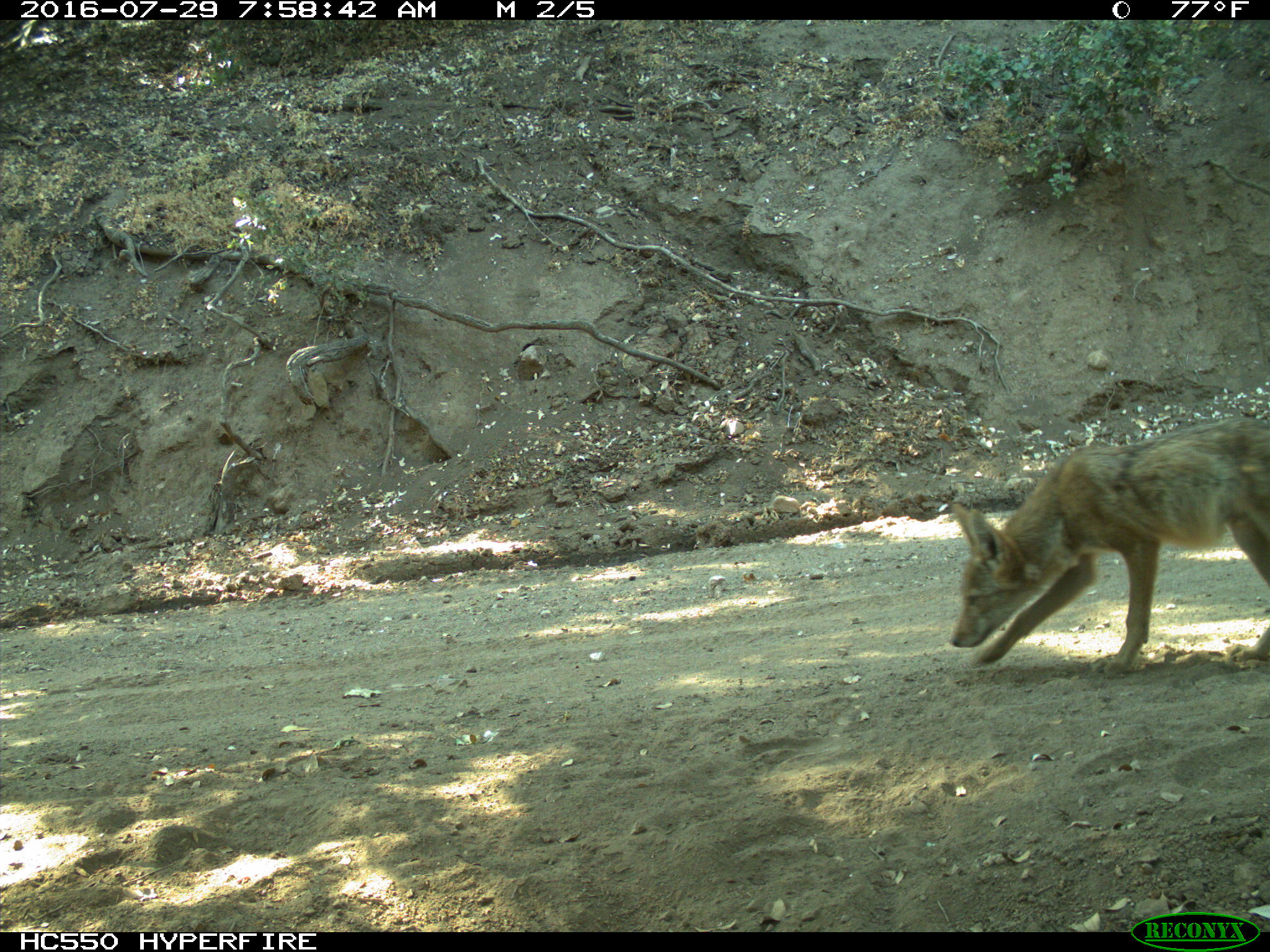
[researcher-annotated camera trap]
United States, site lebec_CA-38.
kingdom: Animalia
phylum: Chordata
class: Mammalia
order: Carnivora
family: Canidae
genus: Canis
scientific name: Canis latrans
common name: coyote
Canis latrans (coyote).